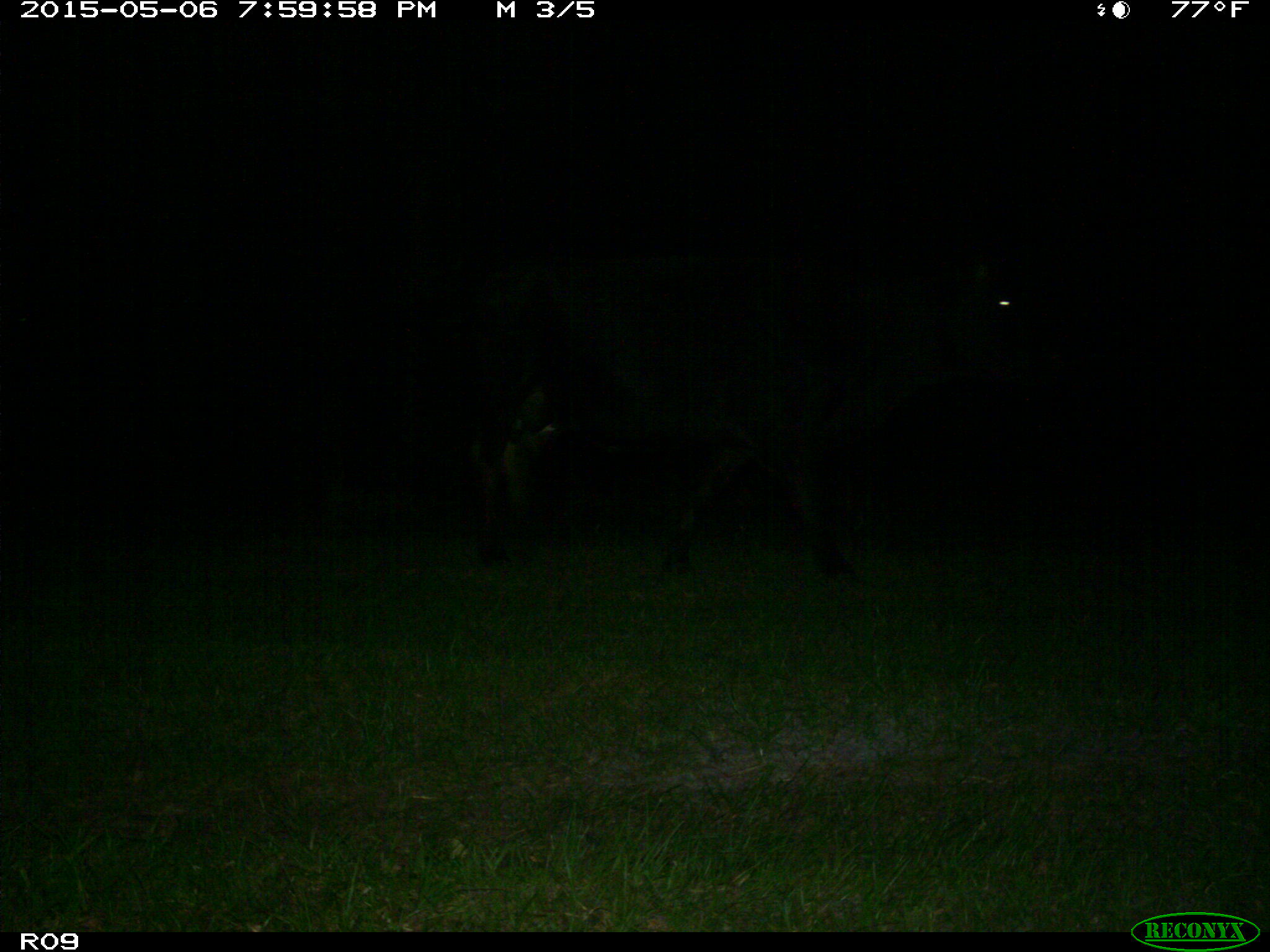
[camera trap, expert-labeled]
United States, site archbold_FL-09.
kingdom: Animalia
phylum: Chordata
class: Mammalia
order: Artiodactyla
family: Bovidae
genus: Bos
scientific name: Bos taurus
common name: domestic cow